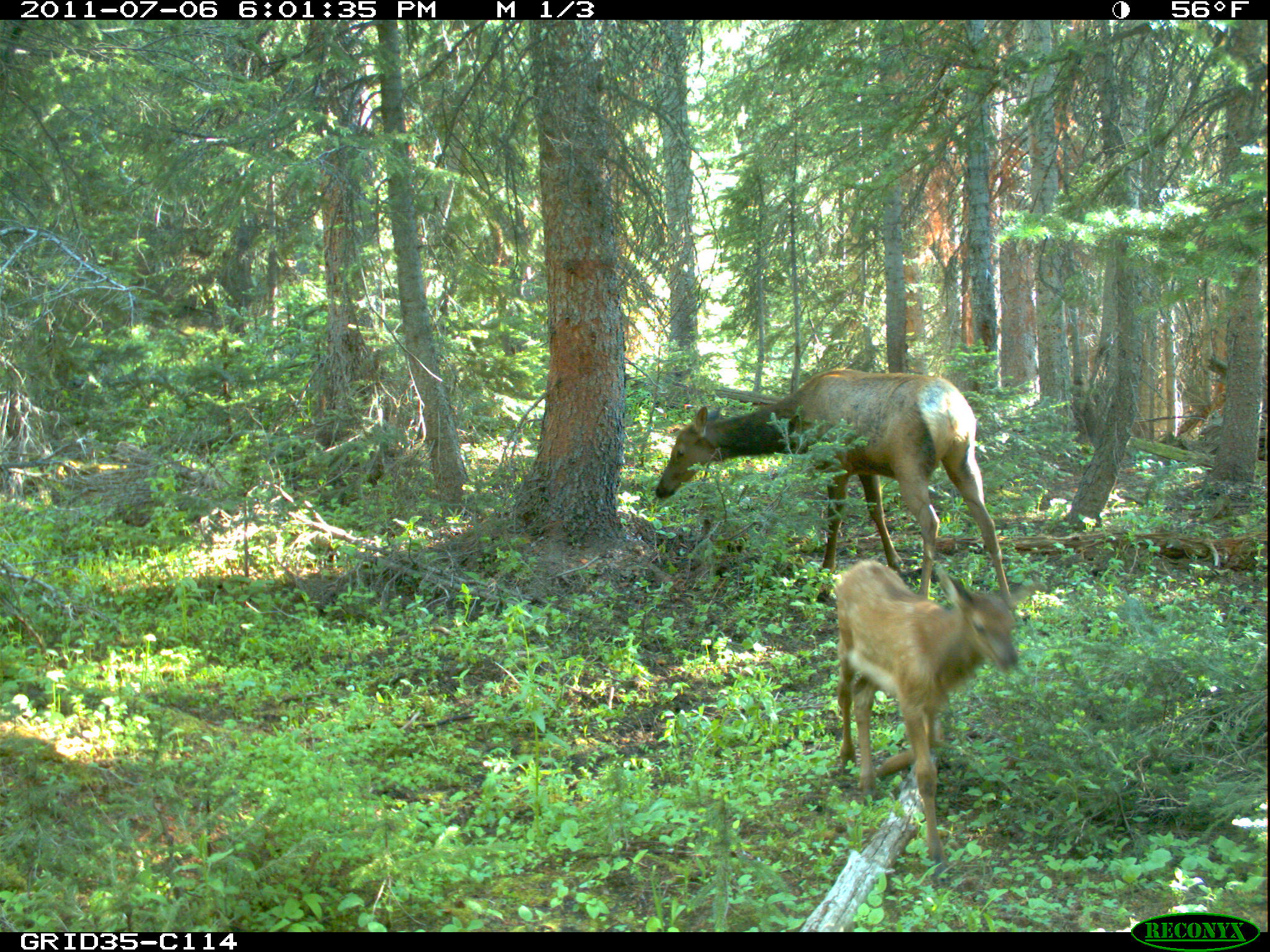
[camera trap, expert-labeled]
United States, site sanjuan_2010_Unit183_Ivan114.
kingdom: Animalia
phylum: Chordata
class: Mammalia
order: Artiodactyla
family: Cervidae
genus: Cervus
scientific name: Cervus elaphus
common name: red deer